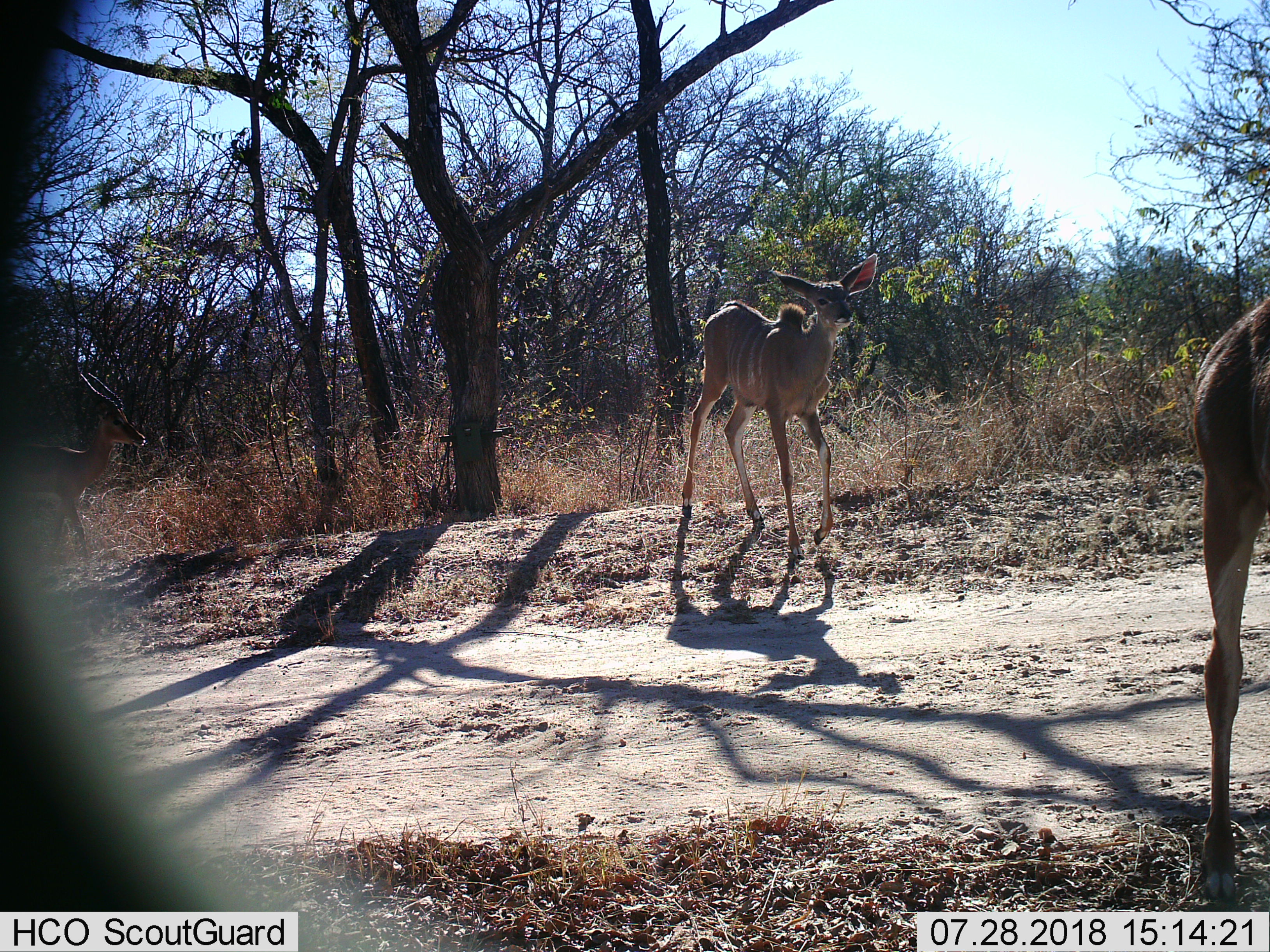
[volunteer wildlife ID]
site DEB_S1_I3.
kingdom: Animalia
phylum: Chordata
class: Mammalia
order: Artiodactyla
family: Bovidae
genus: Aepyceros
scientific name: Aepyceros melampus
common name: impala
Impala (Aepyceros melampus), count 1. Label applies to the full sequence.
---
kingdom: Animalia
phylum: Chordata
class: Mammalia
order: Artiodactyla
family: Bovidae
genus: Tragelaphus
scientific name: Tragelaphus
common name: kudu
Kudu (Tragelaphus), count 2. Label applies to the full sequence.